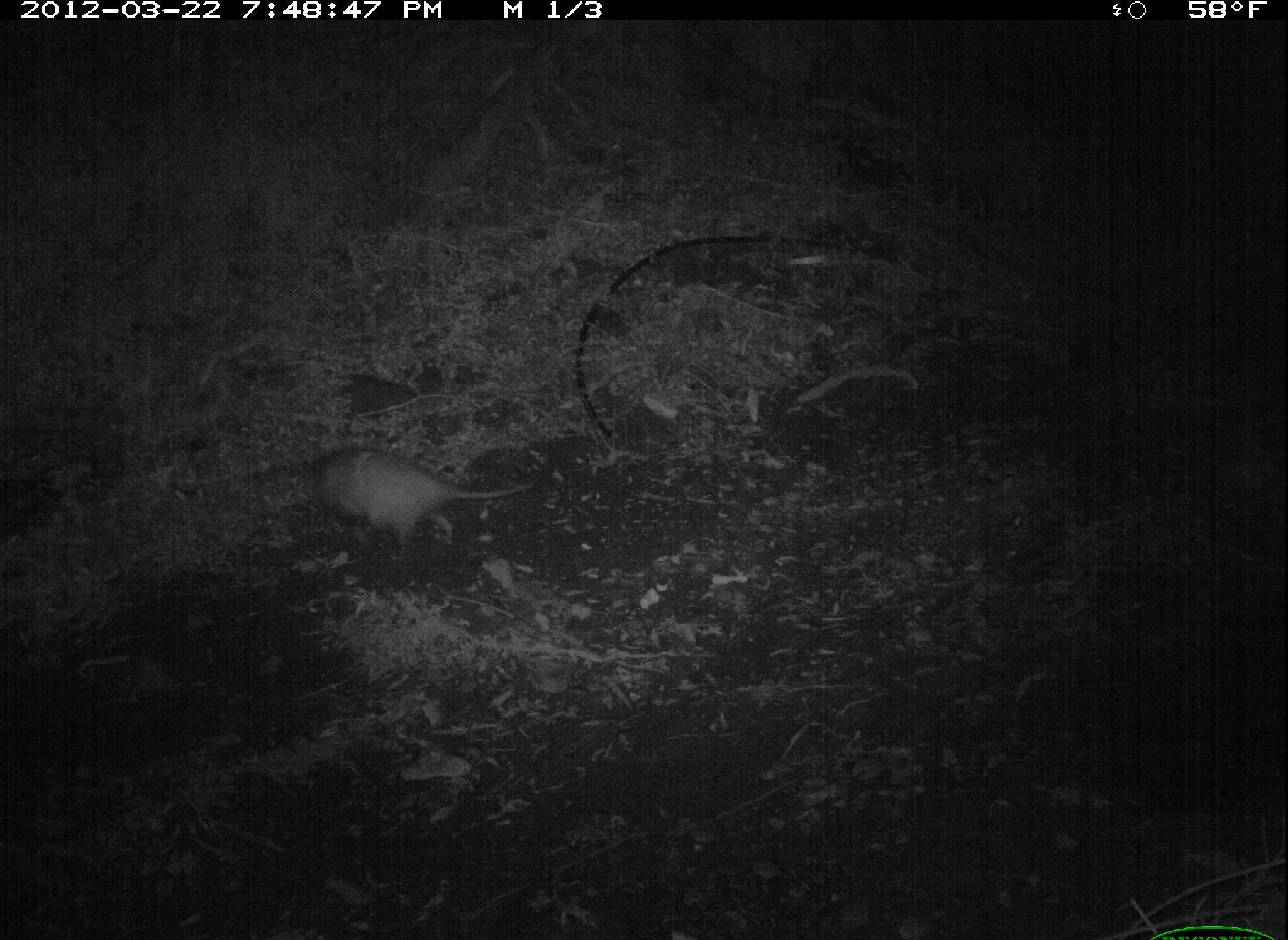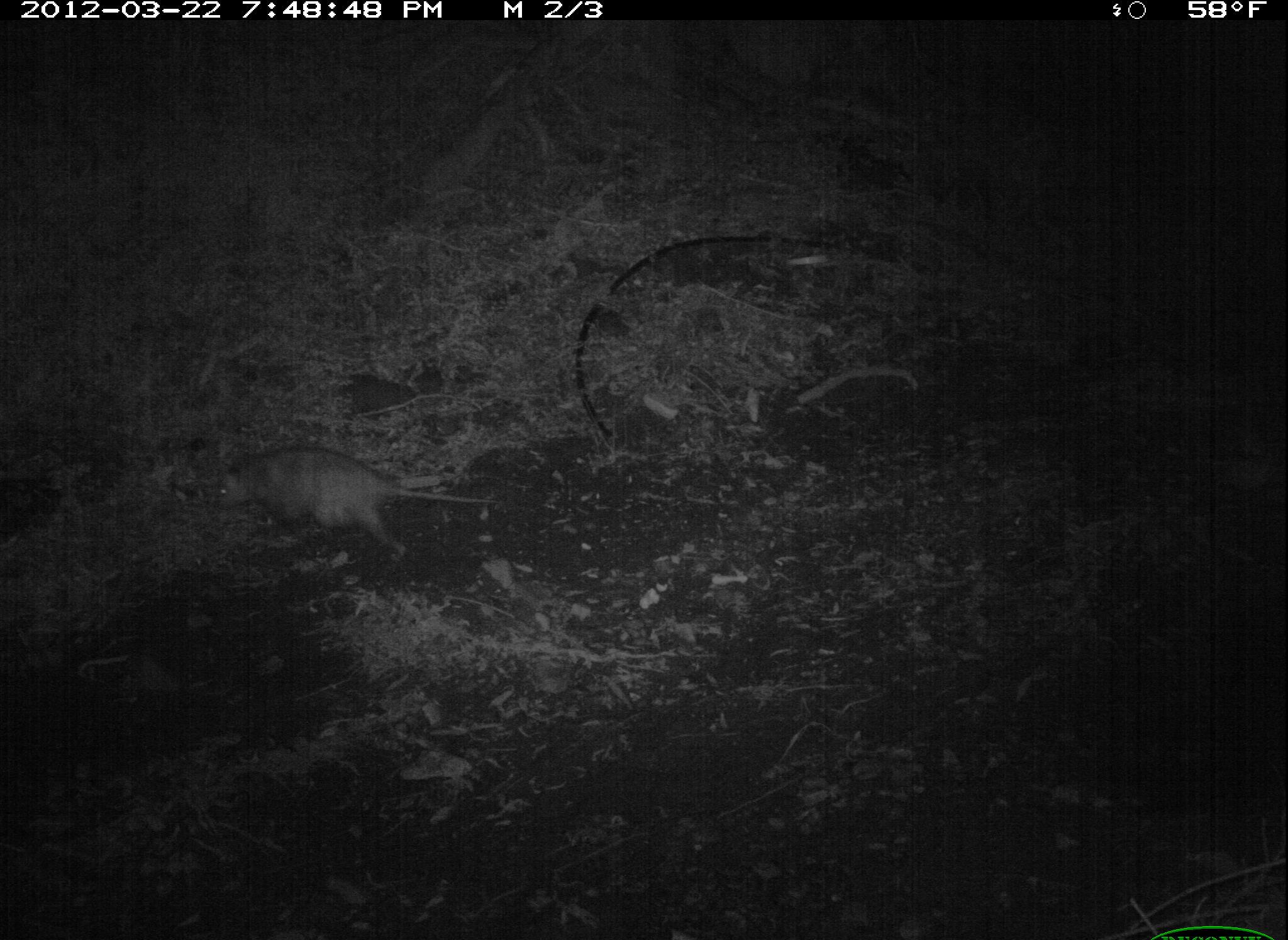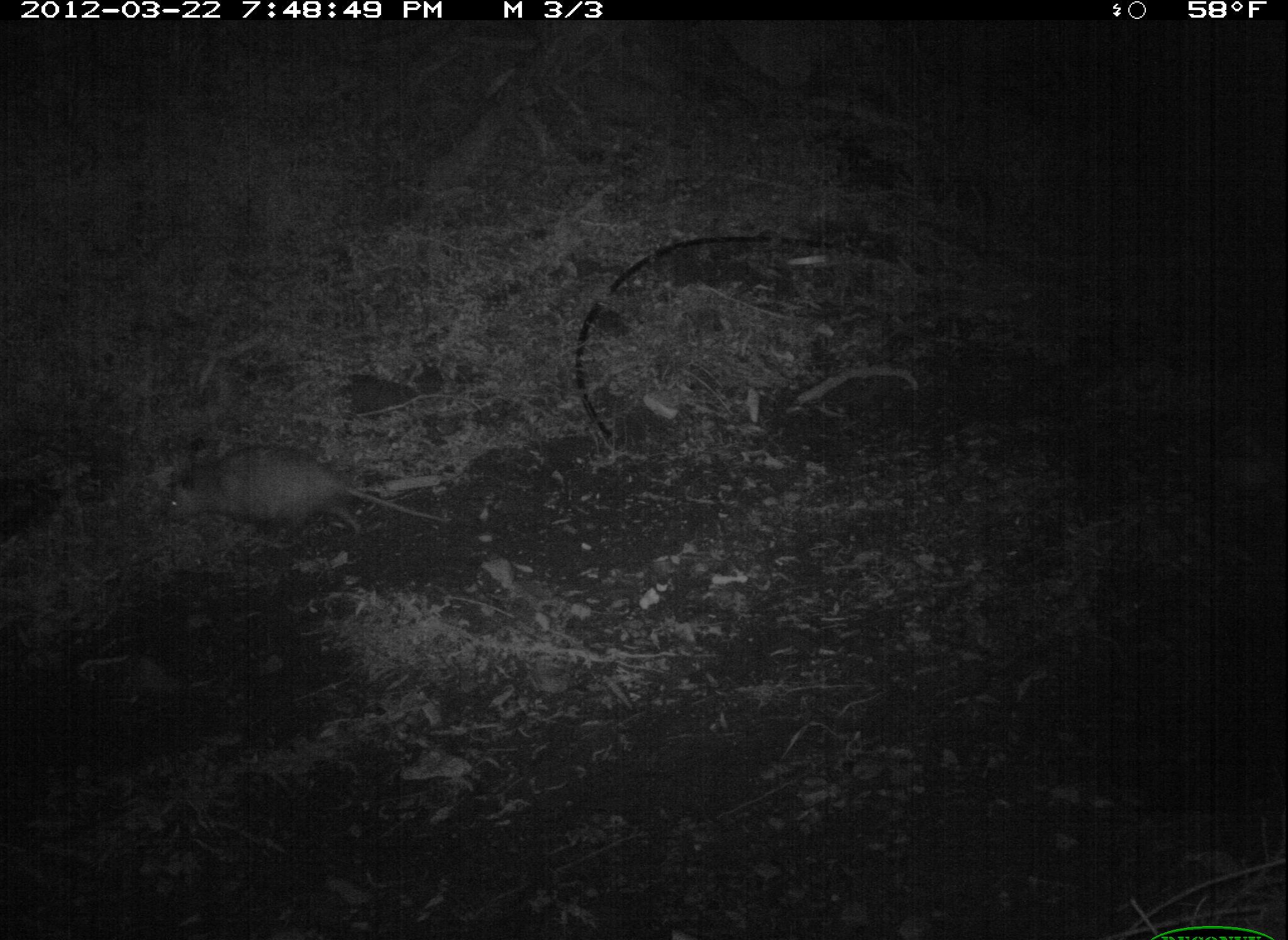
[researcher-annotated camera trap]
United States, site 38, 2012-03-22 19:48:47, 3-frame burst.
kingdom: Animalia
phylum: Chordata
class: Mammalia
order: Didelphimorphia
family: Didelphidae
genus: Didelphis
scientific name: Didelphis virginiana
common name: virginia opossum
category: opossum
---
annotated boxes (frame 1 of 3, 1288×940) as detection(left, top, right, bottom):
opossum: detection(296, 427, 538, 565)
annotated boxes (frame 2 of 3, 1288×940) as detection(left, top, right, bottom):
opossum: detection(200, 432, 514, 573)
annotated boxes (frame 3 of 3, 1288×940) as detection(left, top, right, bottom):
opossum: detection(155, 432, 469, 554)